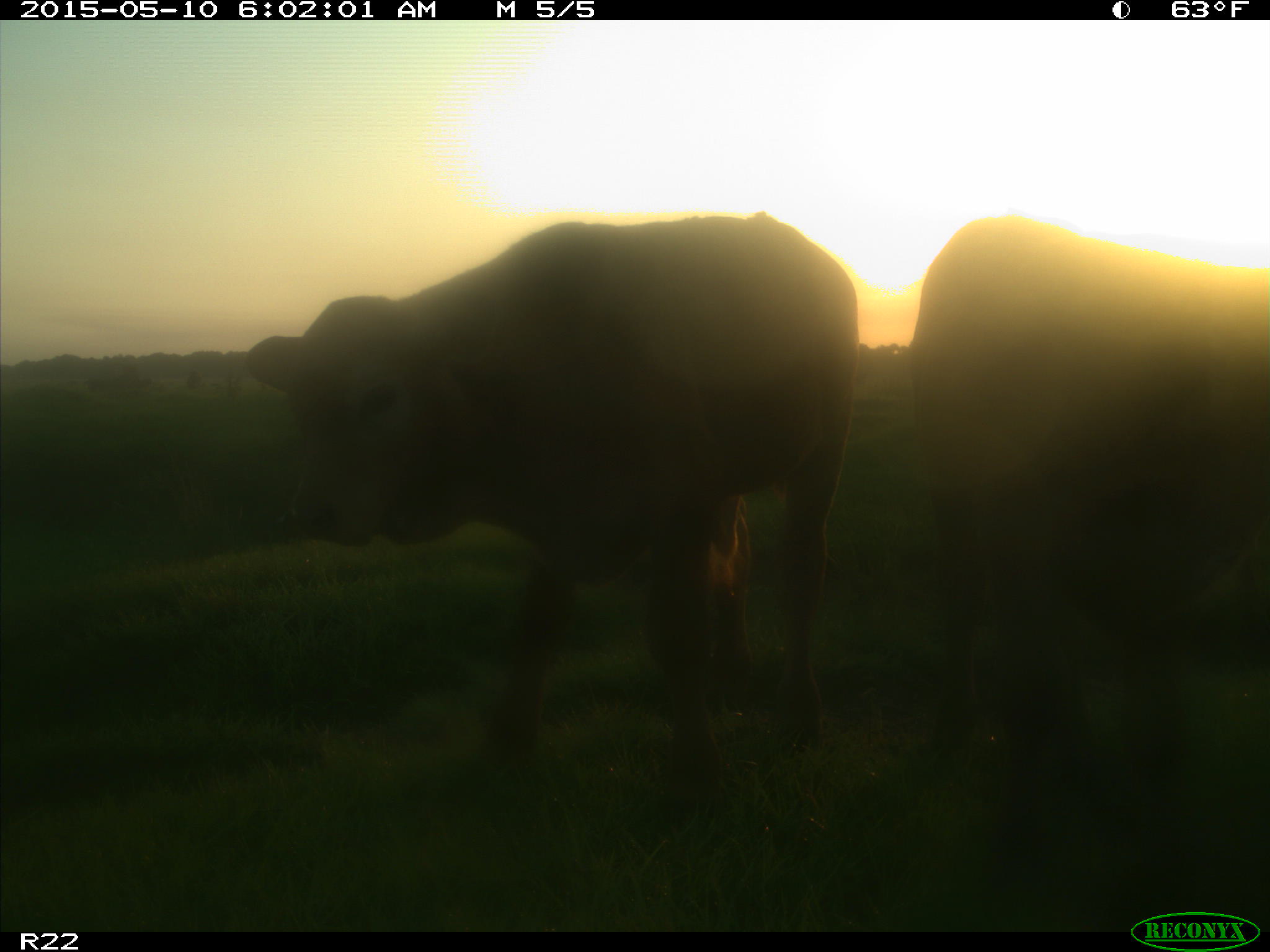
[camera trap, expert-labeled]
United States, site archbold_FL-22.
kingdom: Animalia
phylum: Chordata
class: Mammalia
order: Artiodactyla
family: Bovidae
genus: Bos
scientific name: Bos taurus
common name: domestic cow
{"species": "Bos taurus (domestic cow)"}